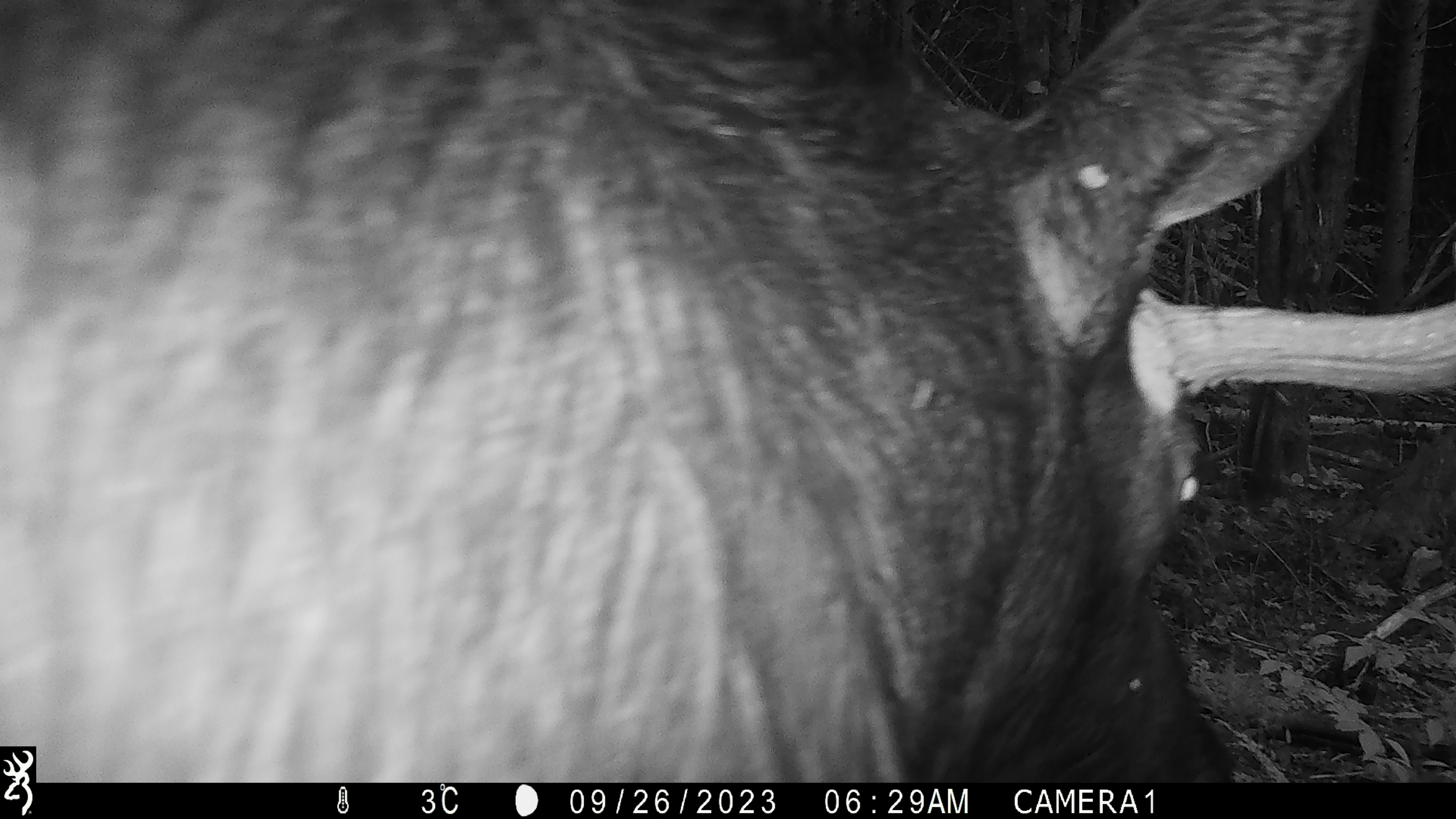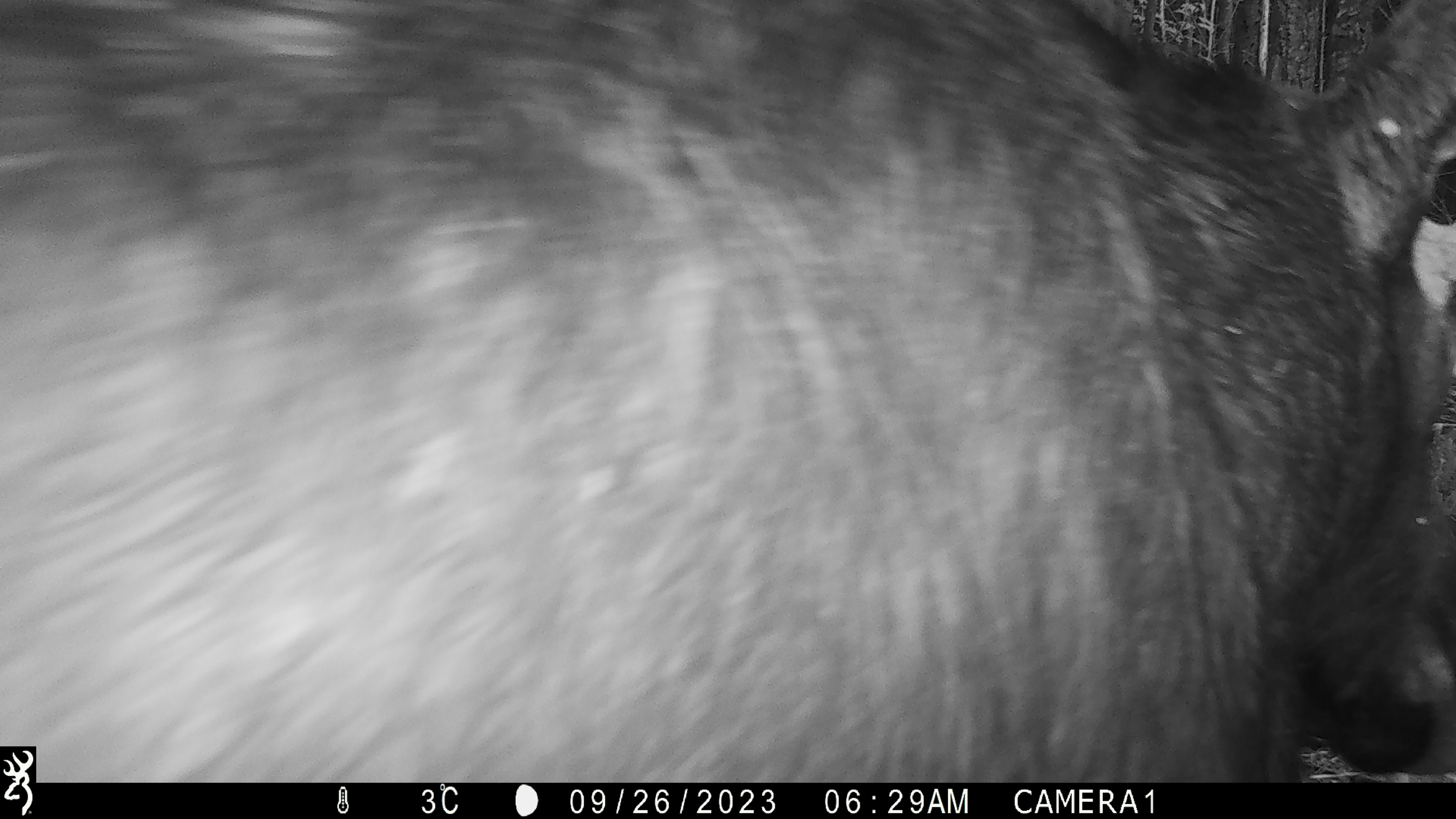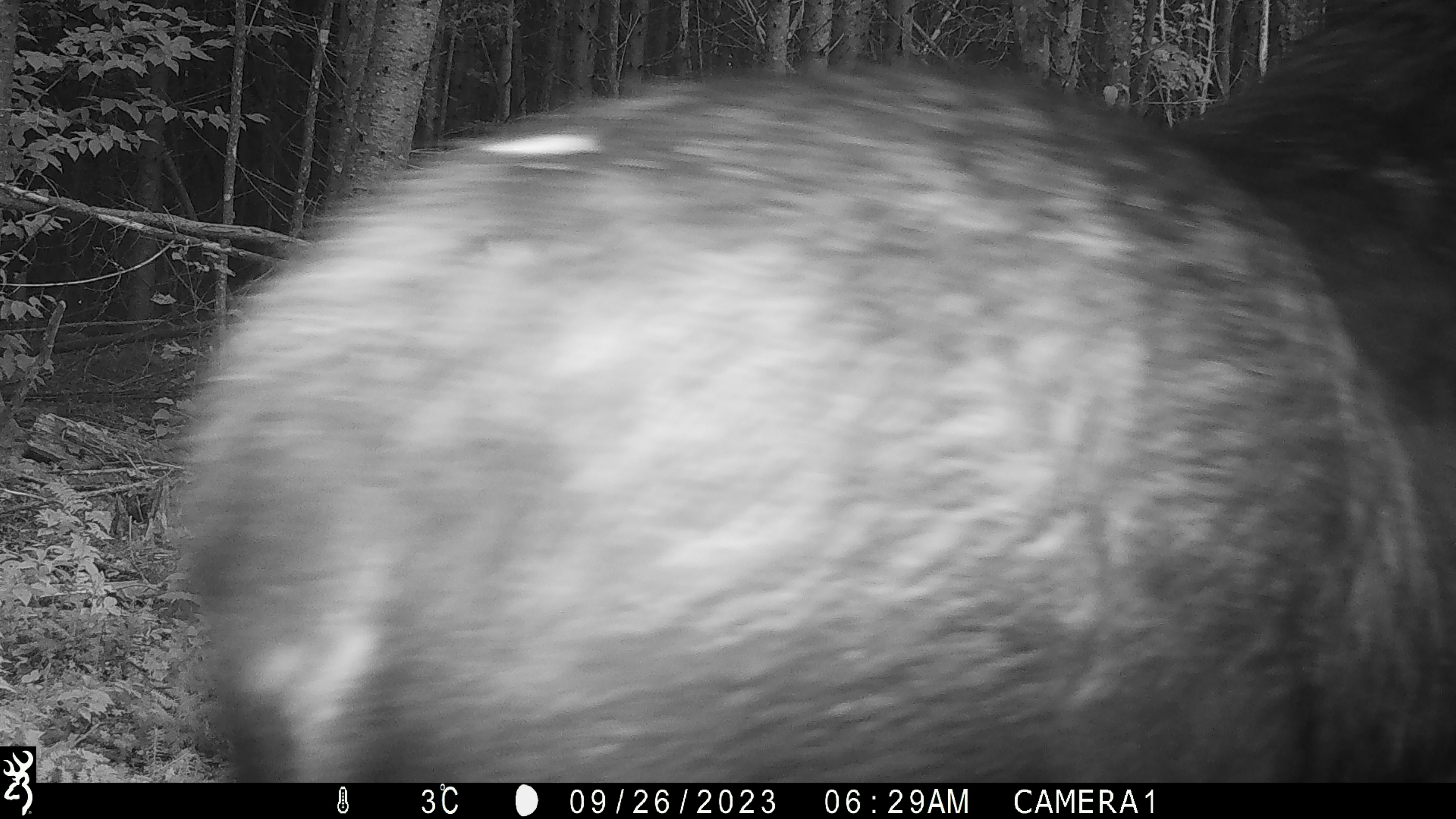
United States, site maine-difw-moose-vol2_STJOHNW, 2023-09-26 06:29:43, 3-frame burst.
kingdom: Animalia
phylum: Chordata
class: Mammalia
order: Artiodactyla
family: Cervidae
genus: Alces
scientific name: Alces alces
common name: moose